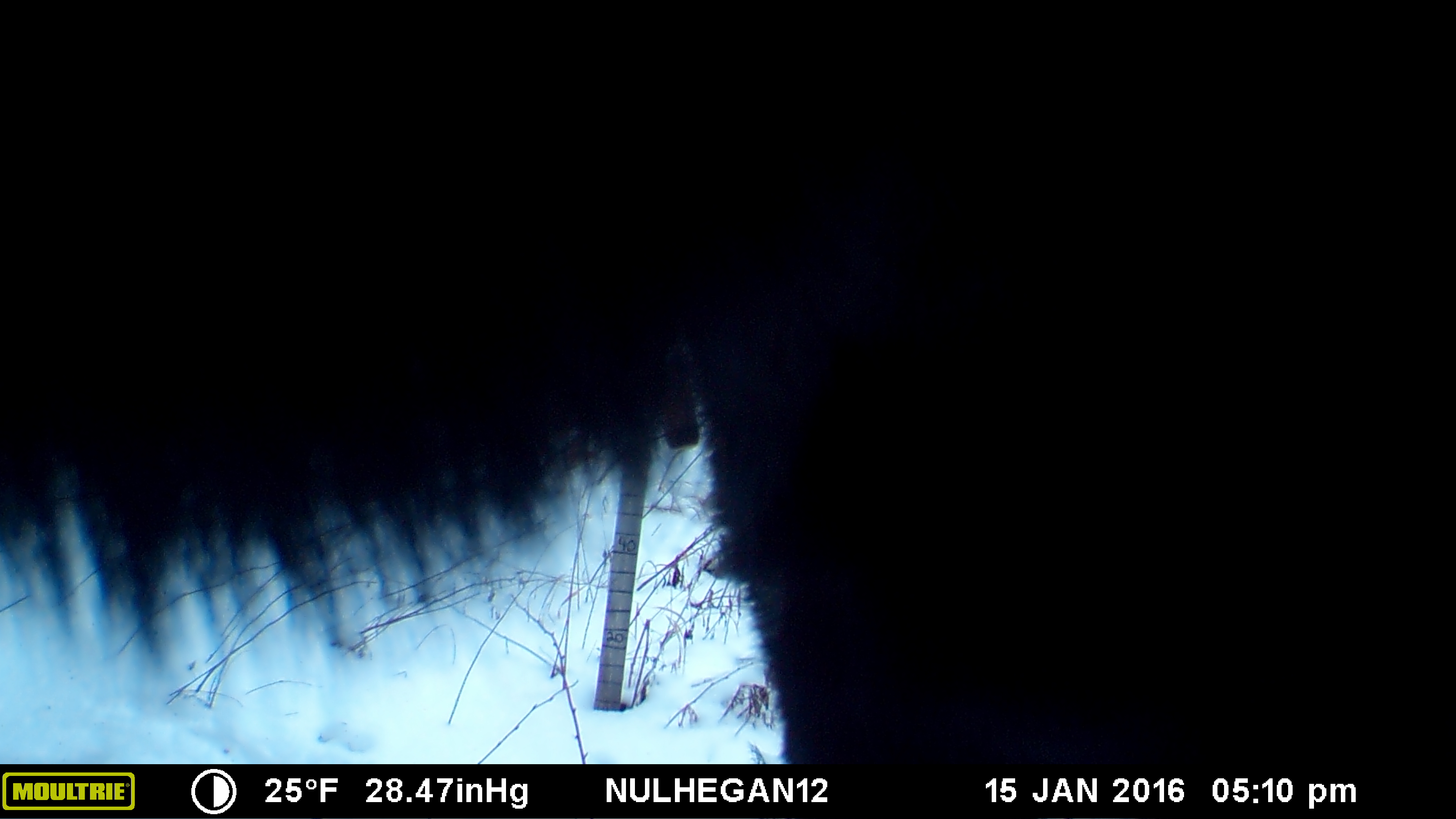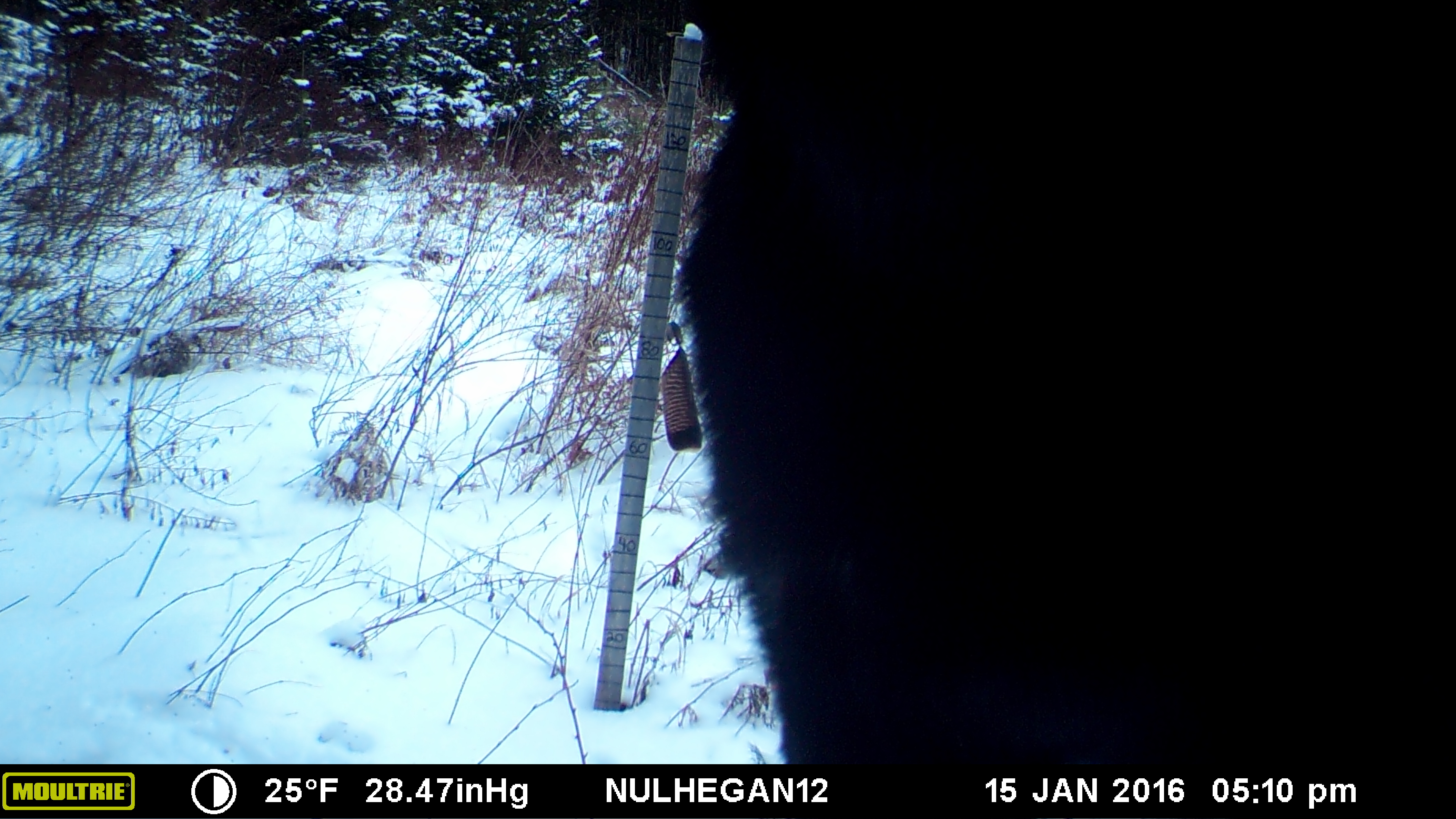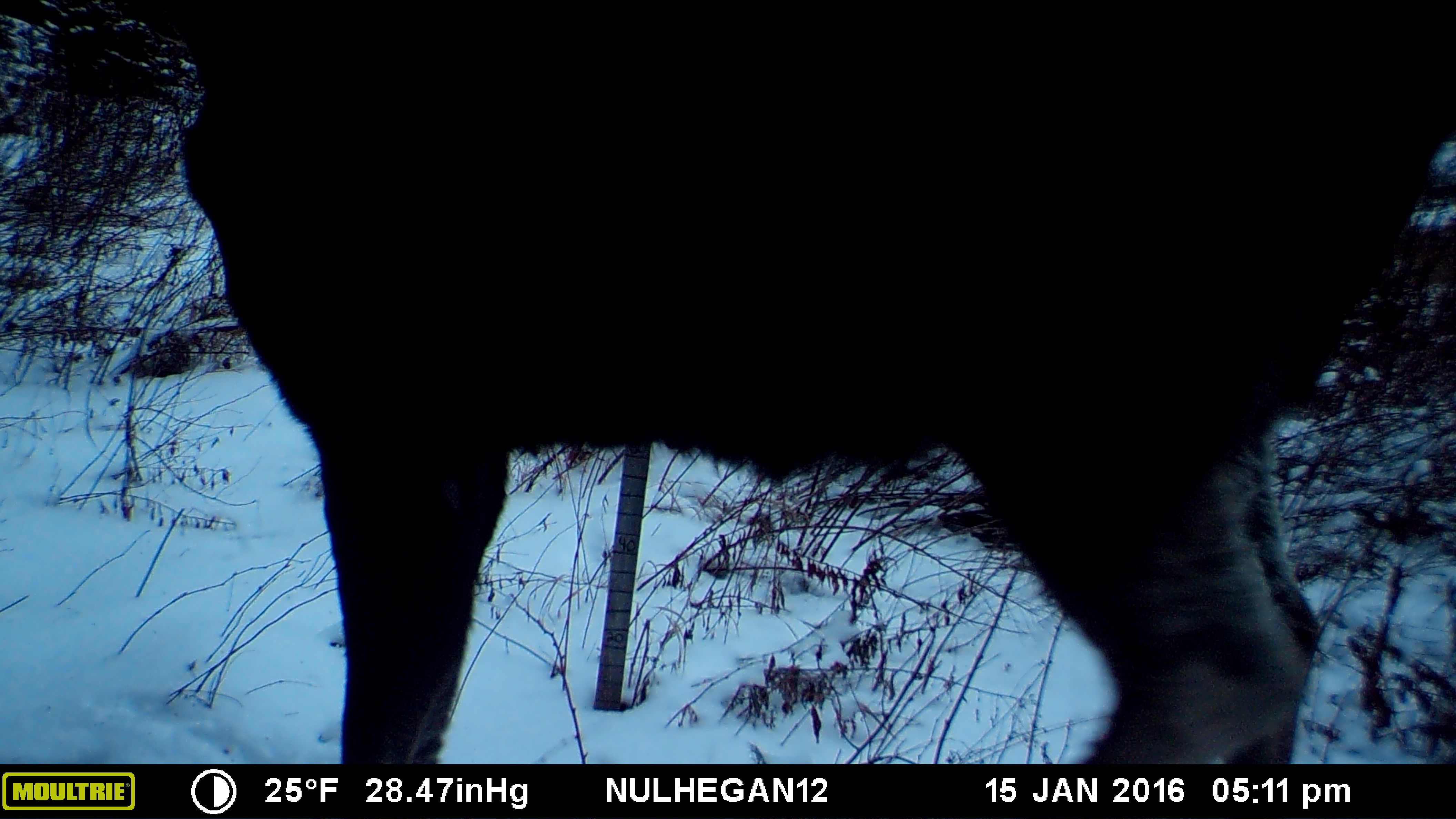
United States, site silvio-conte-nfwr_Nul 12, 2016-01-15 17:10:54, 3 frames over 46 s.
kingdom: Animalia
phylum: Chordata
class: Mammalia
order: Artiodactyla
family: Cervidae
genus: Alces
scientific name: Alces alces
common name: moose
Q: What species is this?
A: Moose (Alces alces).